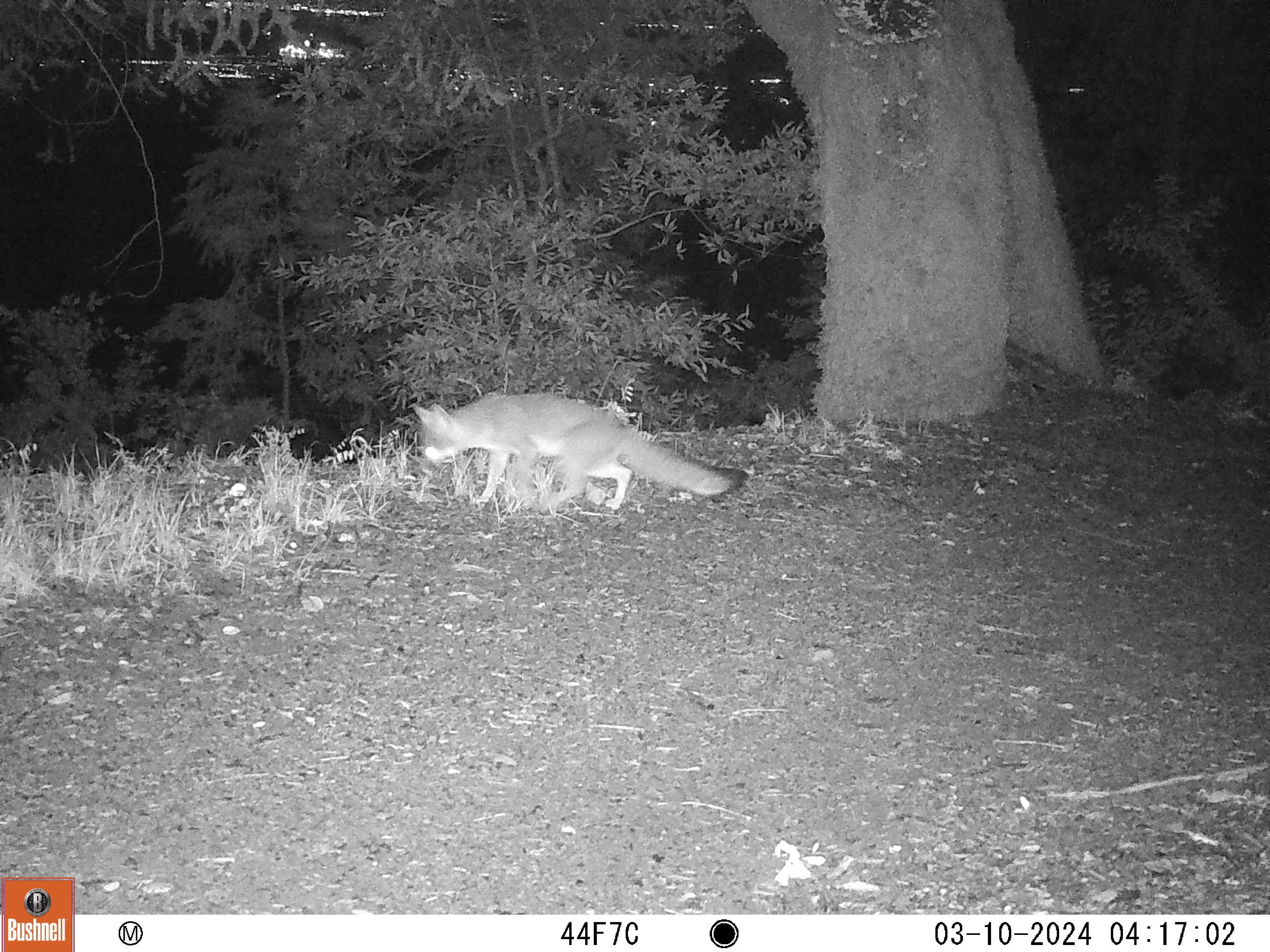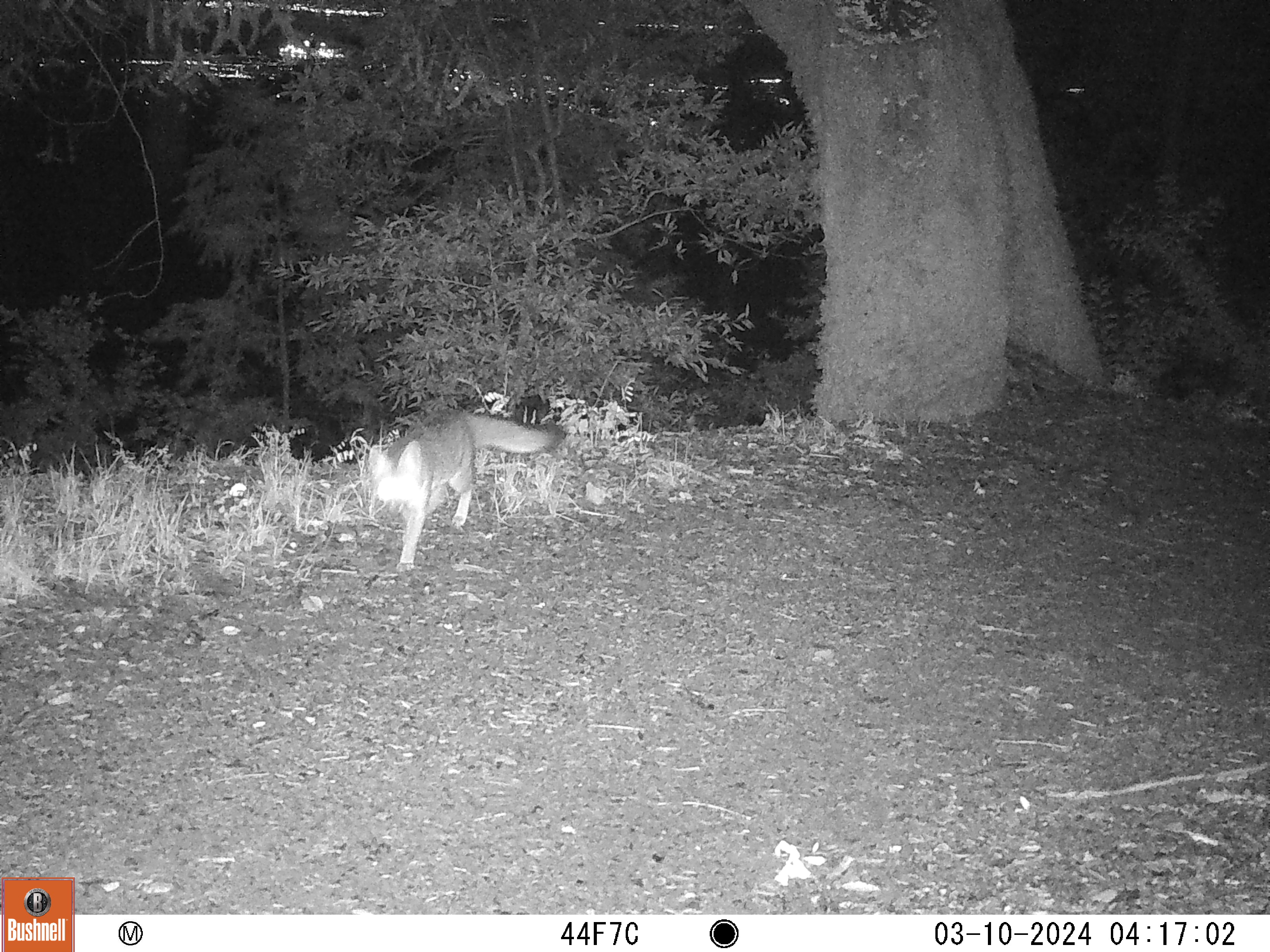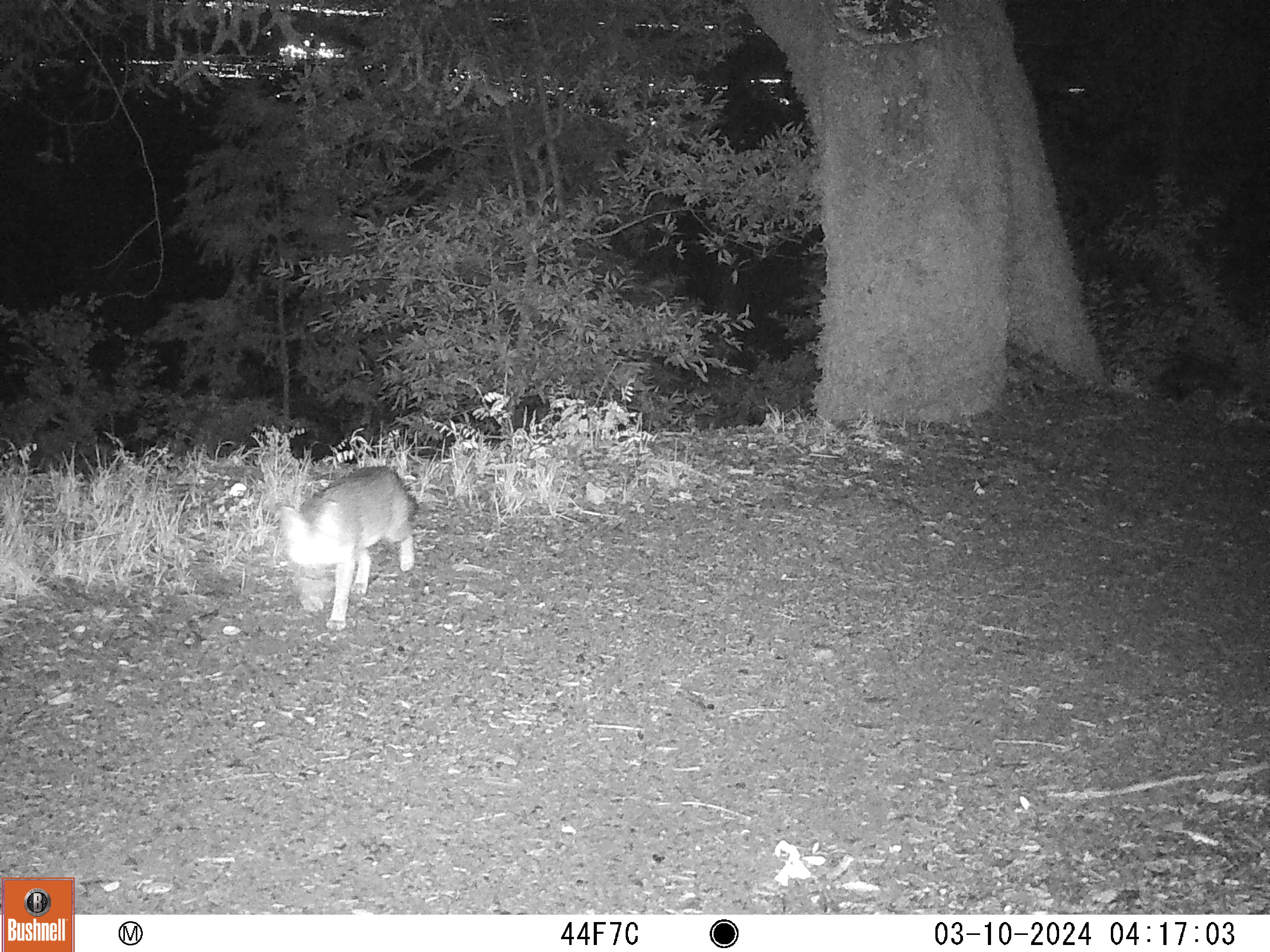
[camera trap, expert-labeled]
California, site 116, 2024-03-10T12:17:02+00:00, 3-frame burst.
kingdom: Animalia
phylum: Chordata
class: Mammalia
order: Carnivora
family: Canidae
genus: Urocyon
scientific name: Urocyon cinereoargenteus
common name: gray fox